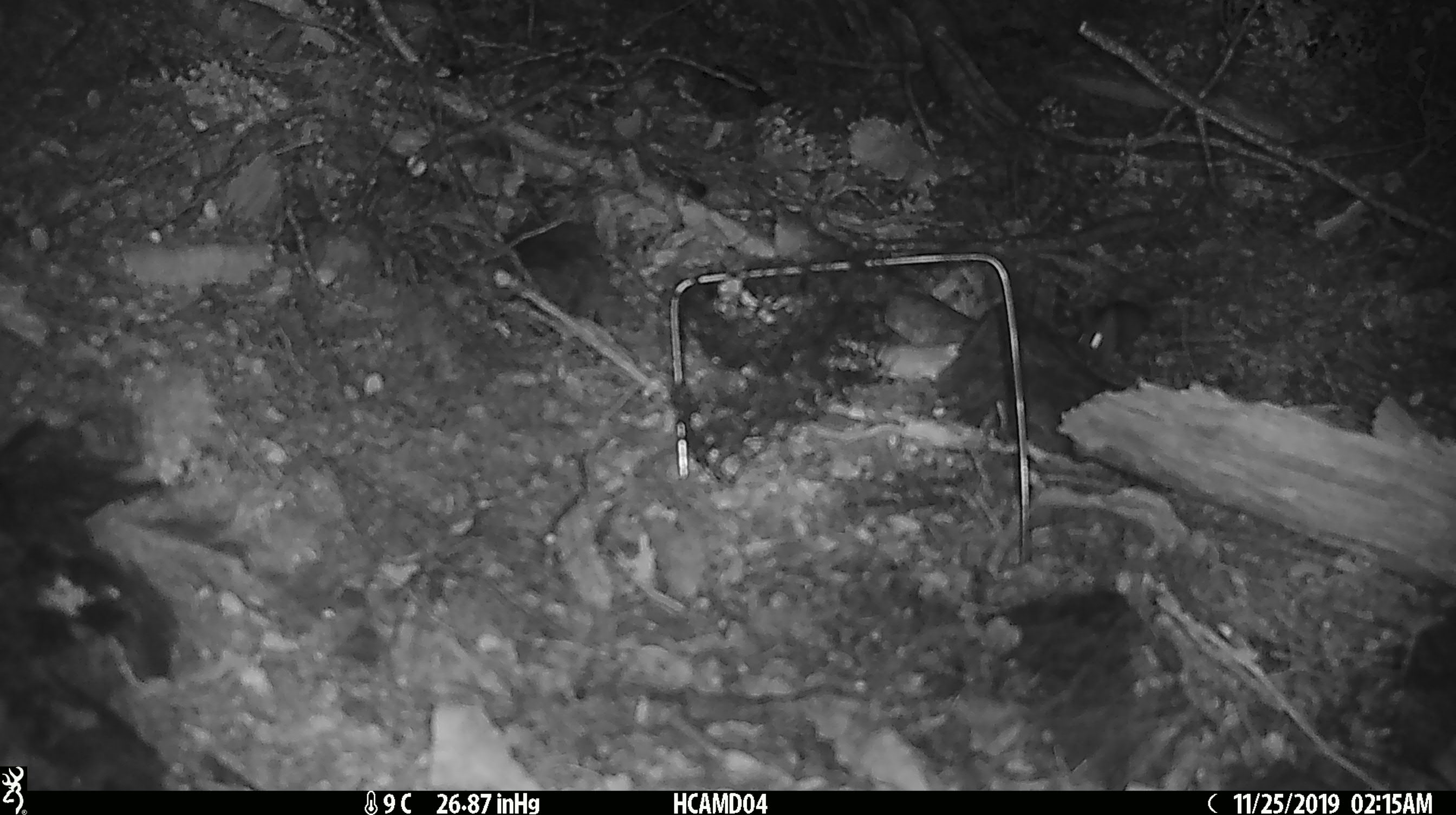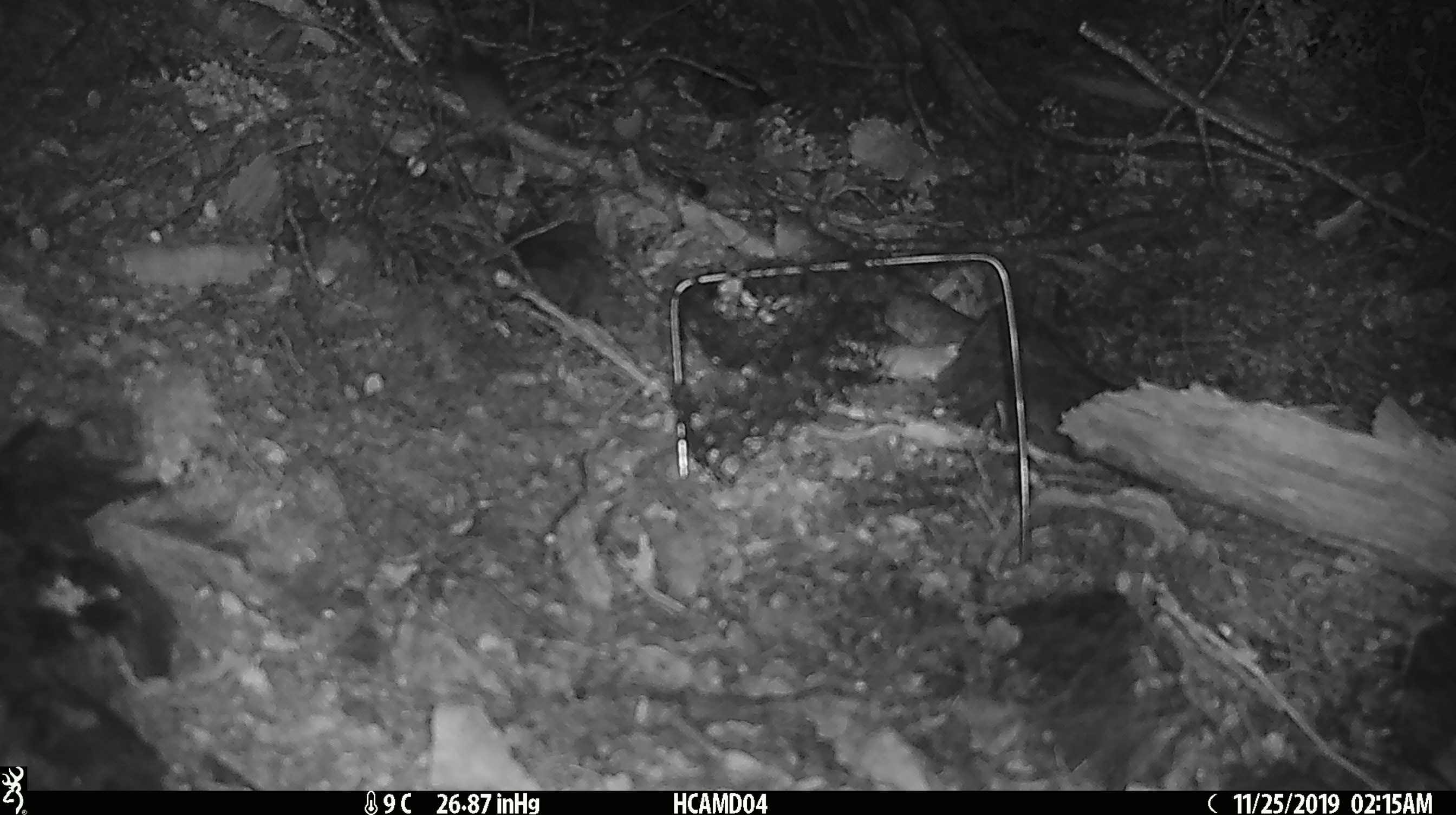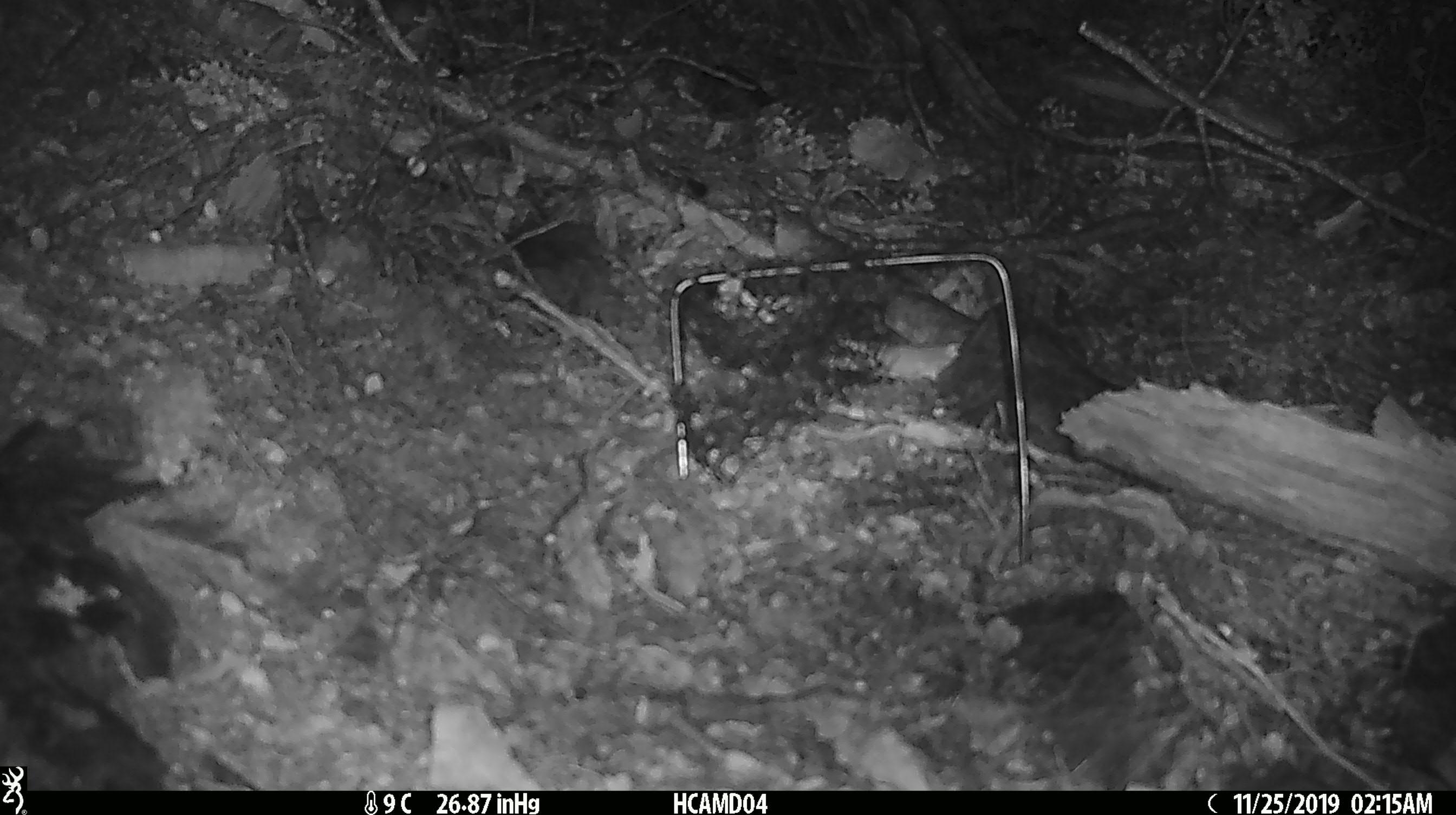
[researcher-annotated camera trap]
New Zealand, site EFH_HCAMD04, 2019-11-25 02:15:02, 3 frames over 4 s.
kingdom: Animalia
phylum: Chordata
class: Mammalia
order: Rodentia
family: Muridae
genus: Mus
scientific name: Mus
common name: mouse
Mouse (Mus).